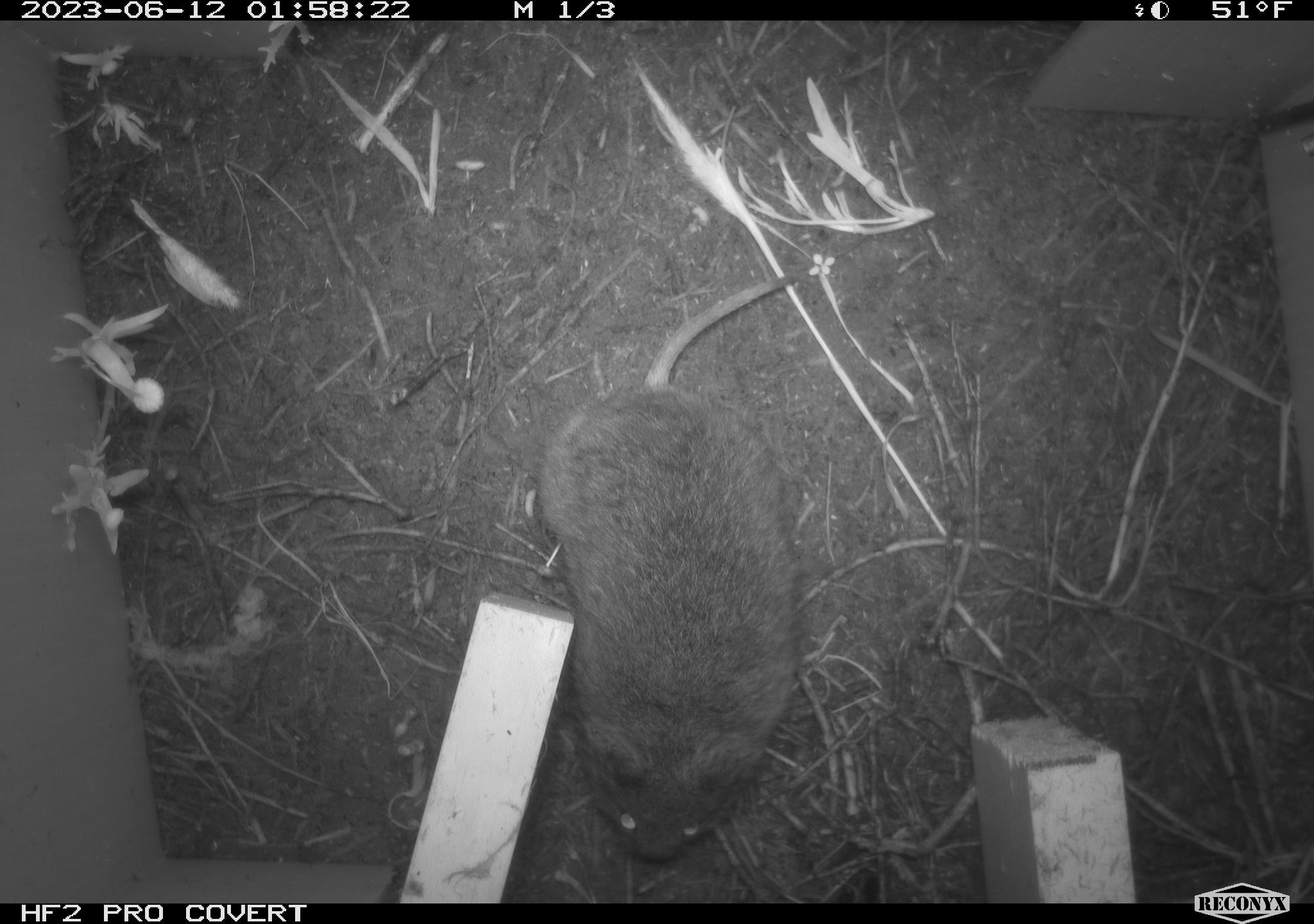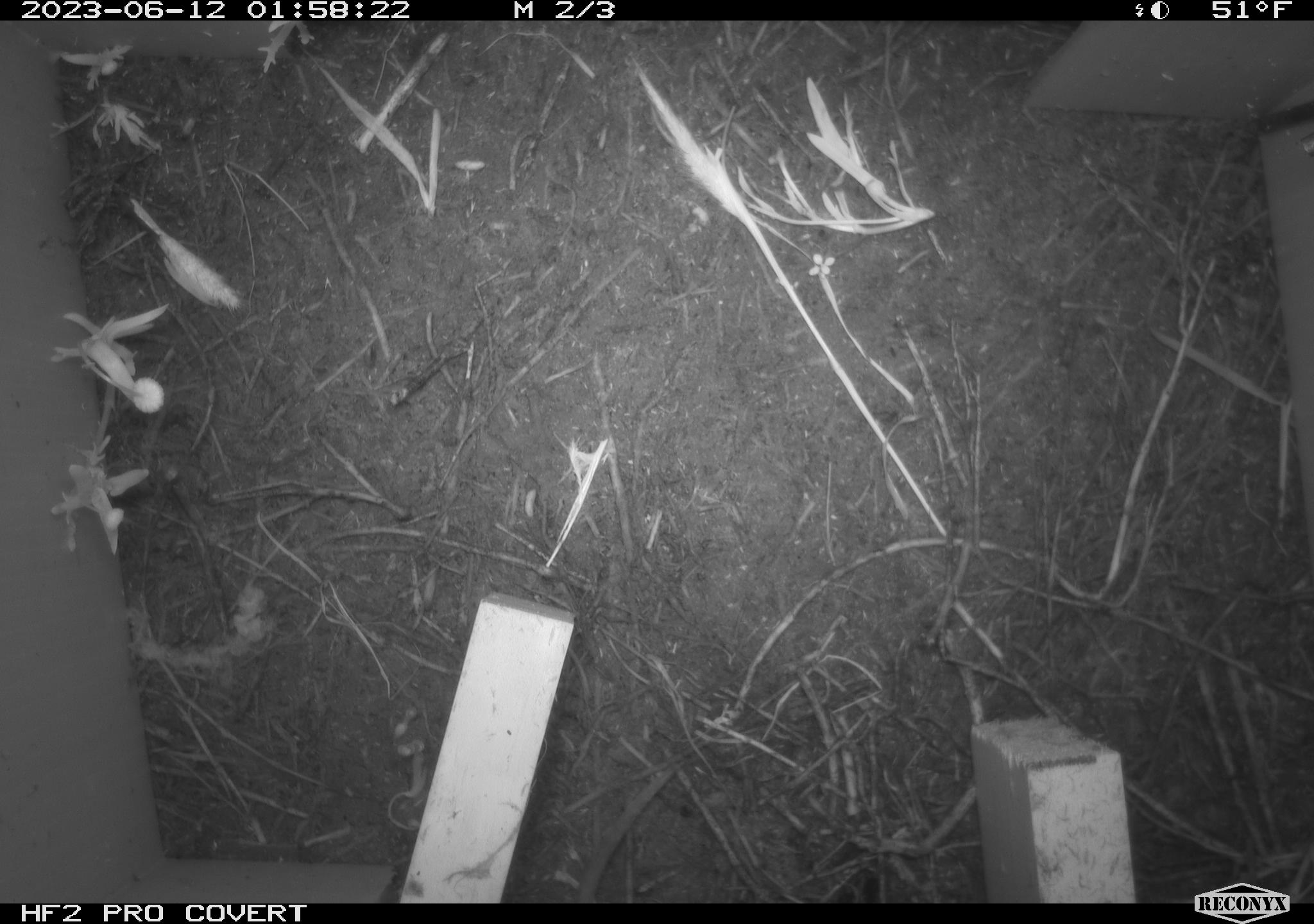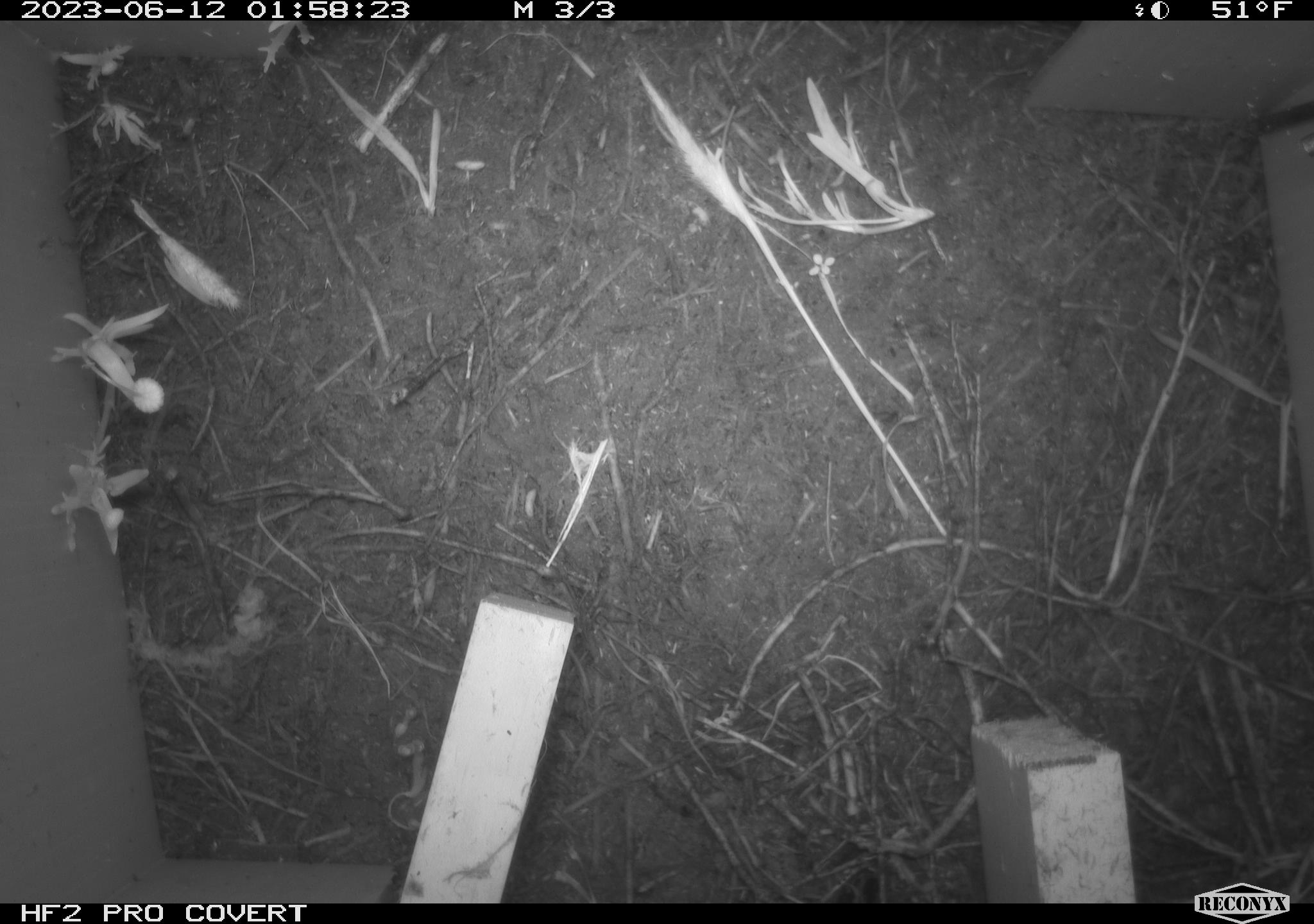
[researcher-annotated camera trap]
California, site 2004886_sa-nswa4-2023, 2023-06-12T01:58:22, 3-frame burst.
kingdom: Animalia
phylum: Chordata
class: Mammalia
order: Rodentia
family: Cricetidae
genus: Microtus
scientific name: Microtus californicus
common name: california vole